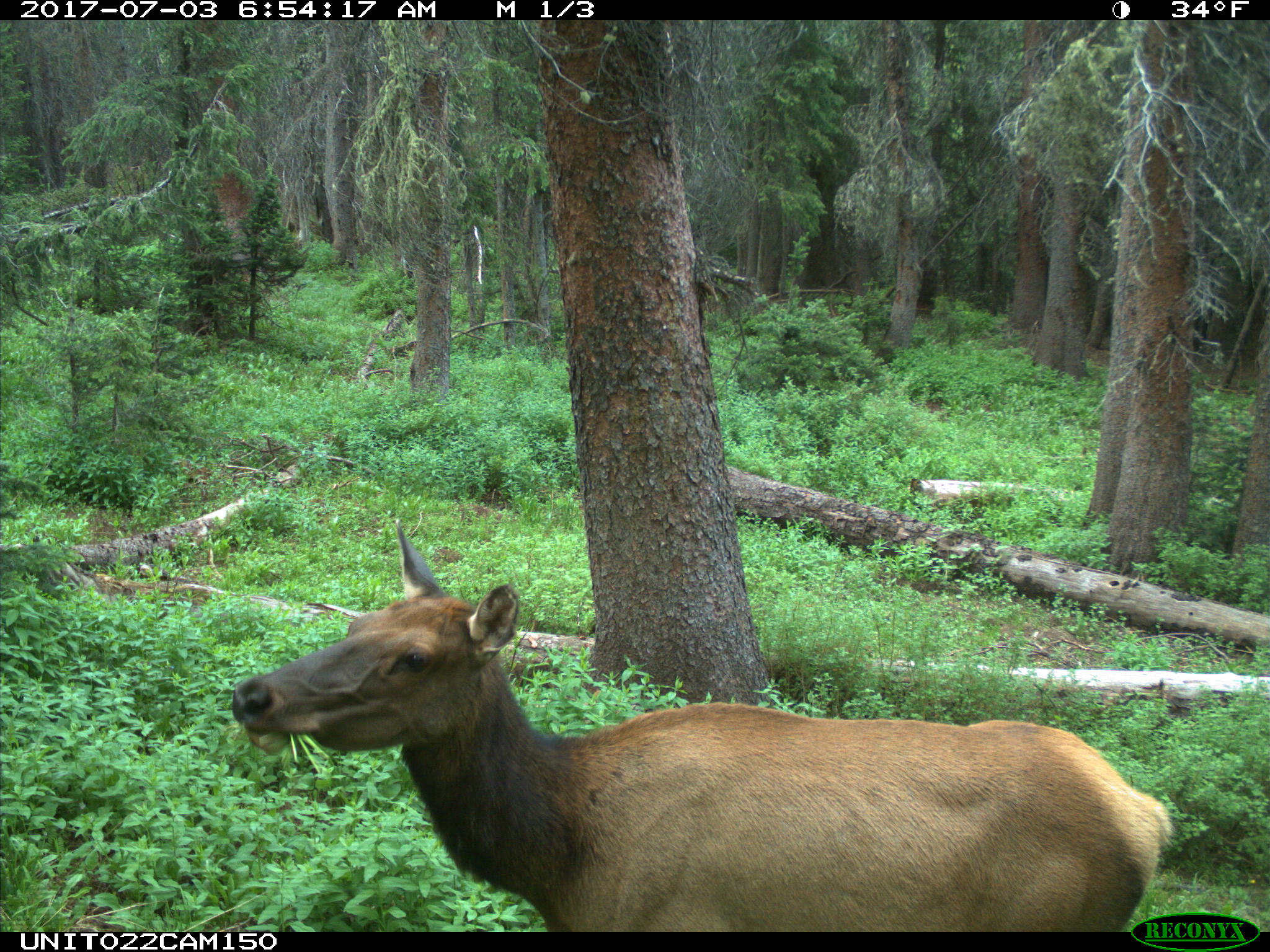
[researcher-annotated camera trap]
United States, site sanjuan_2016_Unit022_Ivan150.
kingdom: Animalia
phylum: Chordata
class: Mammalia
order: Artiodactyla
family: Cervidae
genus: Cervus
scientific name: Cervus elaphus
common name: red deer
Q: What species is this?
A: Cervus elaphus (red deer).